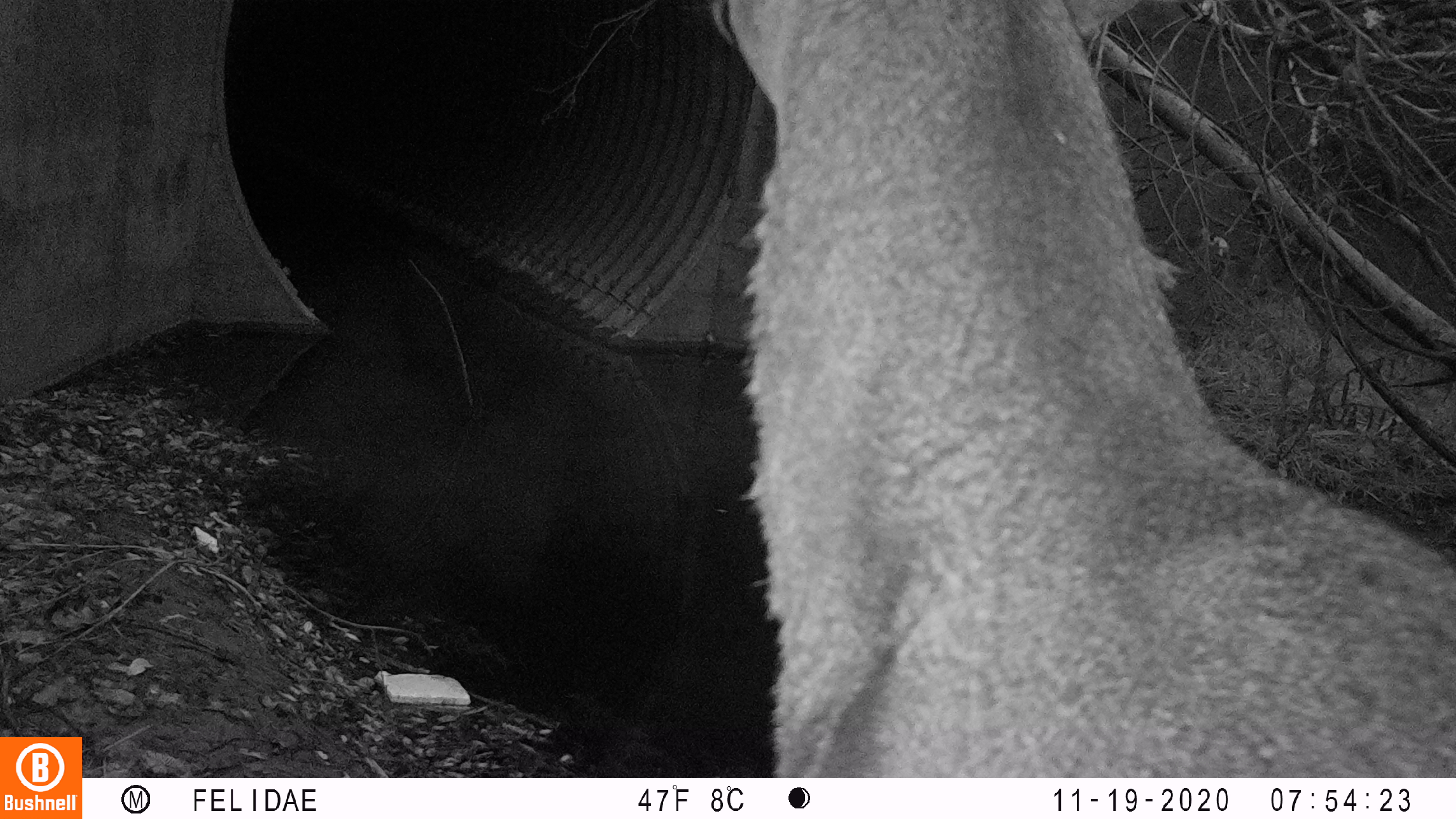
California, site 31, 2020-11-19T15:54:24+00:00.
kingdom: Animalia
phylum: Chordata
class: Mammalia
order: Artiodactyla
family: Cervidae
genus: Odocoileus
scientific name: Odocoileus hemionus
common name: mule deer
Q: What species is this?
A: Mule deer (Odocoileus hemionus).